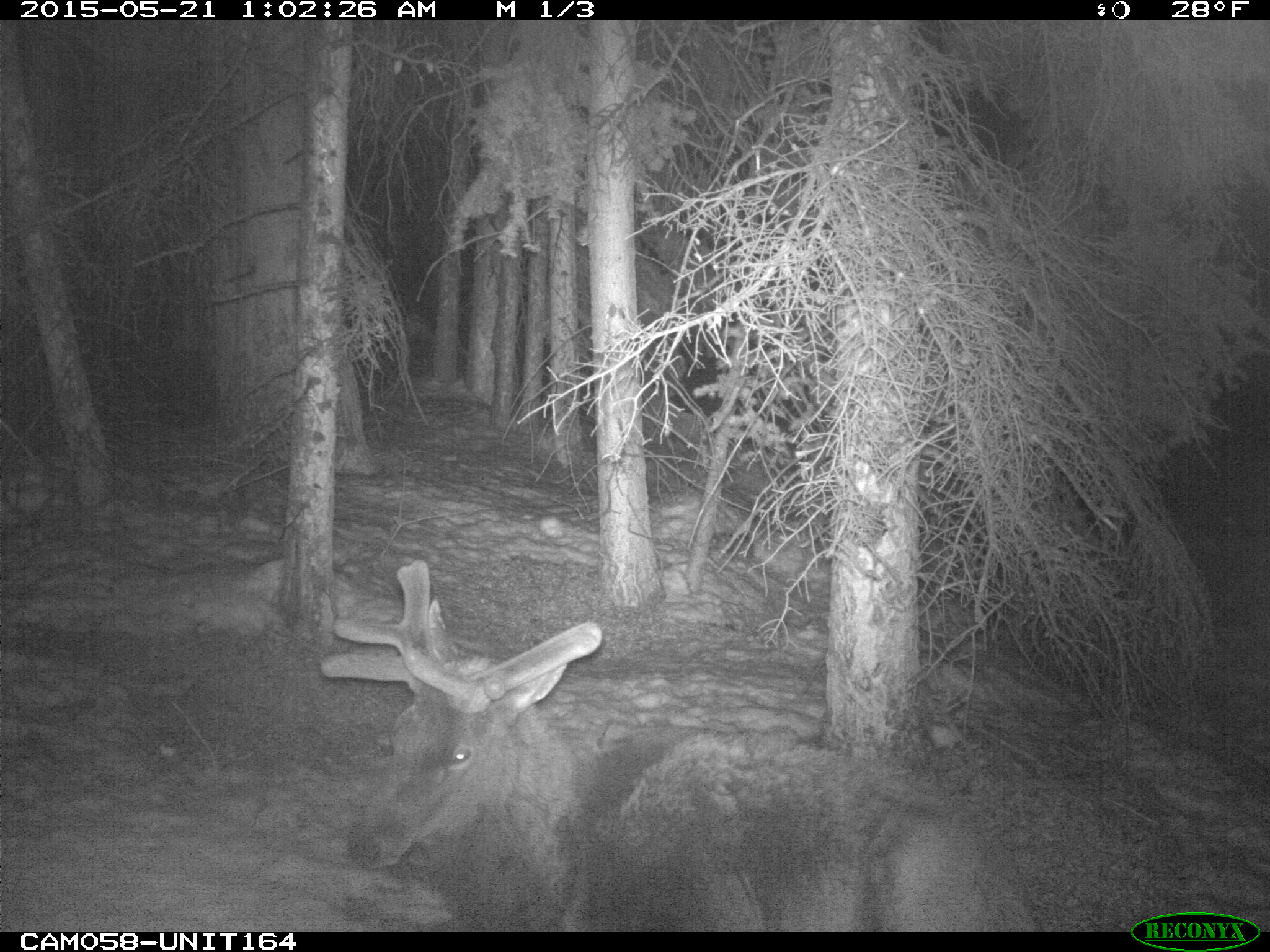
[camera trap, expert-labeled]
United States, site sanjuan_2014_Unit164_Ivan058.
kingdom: Animalia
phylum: Chordata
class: Mammalia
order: Artiodactyla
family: Cervidae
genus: Cervus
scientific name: Cervus elaphus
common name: red deer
Cervus elaphus (red deer).